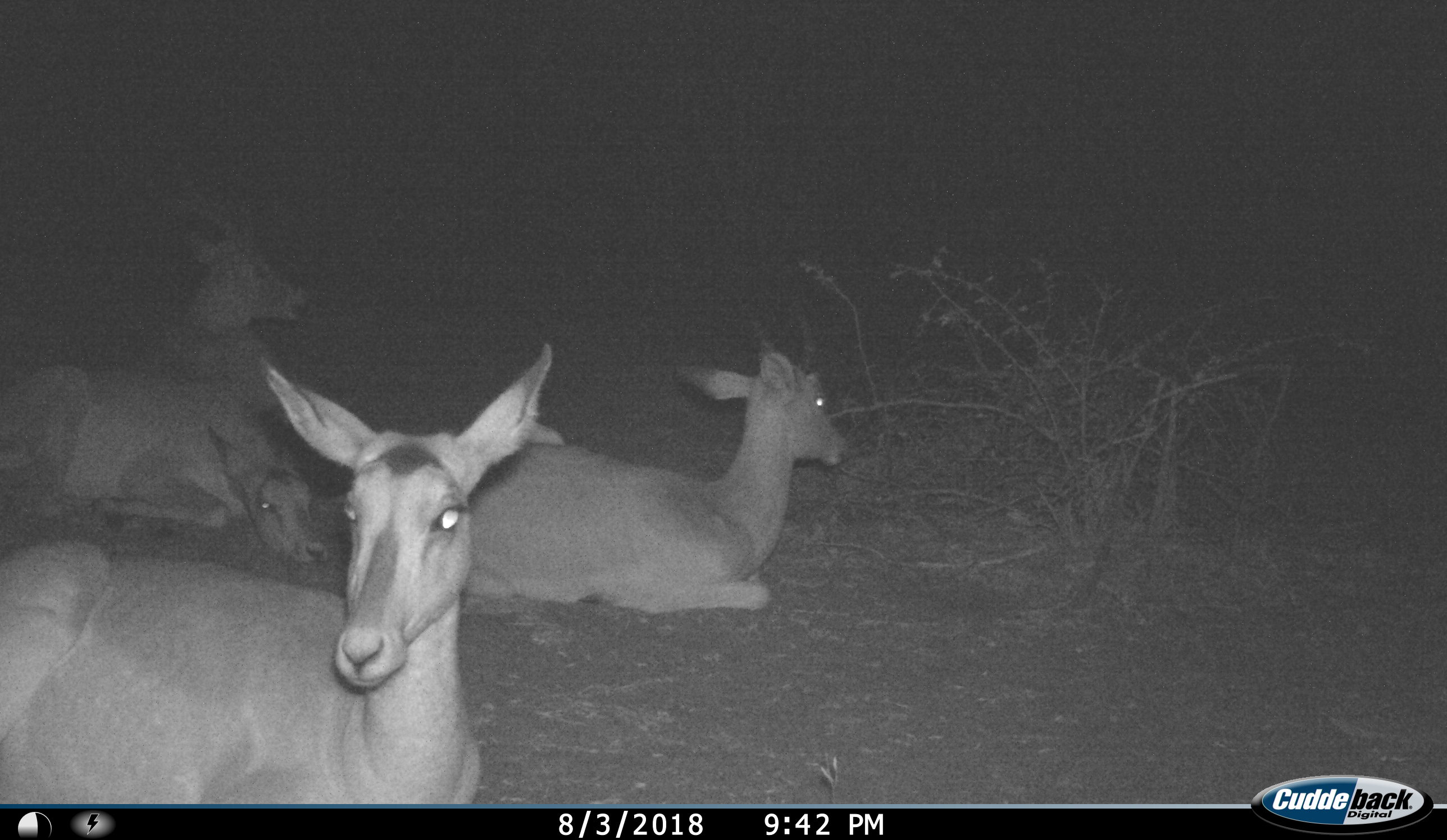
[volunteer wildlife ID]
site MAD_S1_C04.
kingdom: Animalia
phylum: Chordata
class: Mammalia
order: Artiodactyla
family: Bovidae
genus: Aepyceros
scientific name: Aepyceros melampus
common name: impala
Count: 4.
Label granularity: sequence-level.